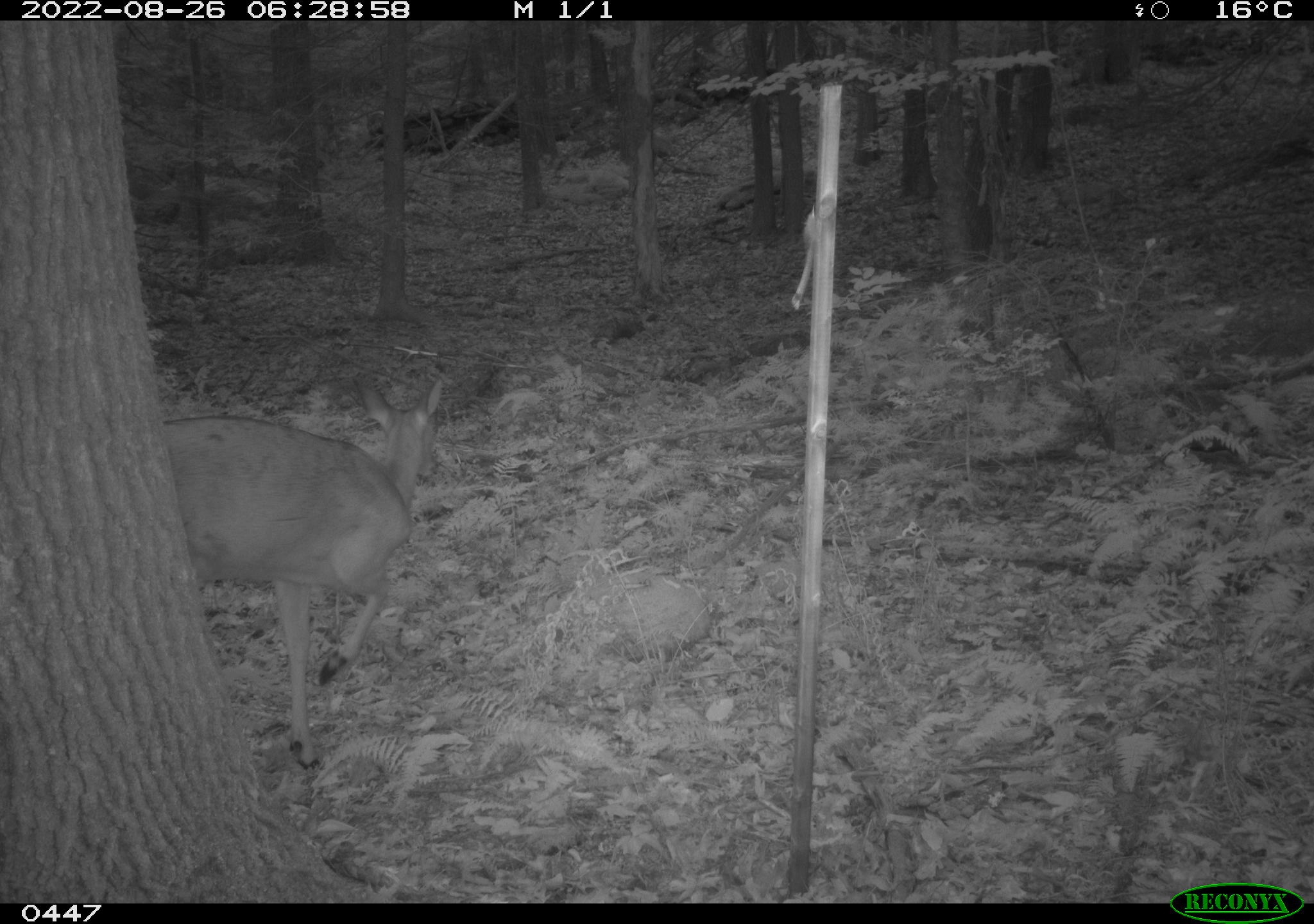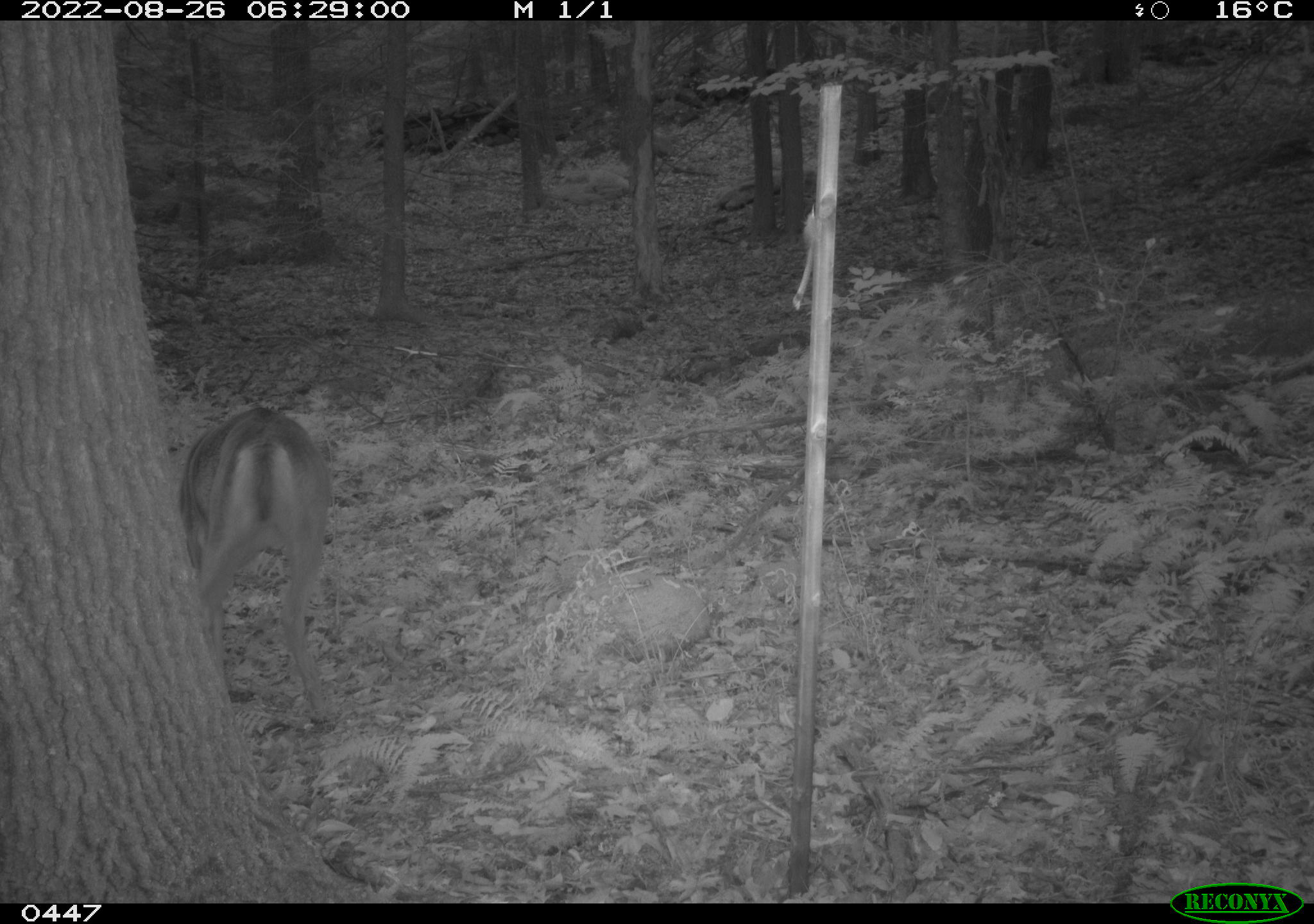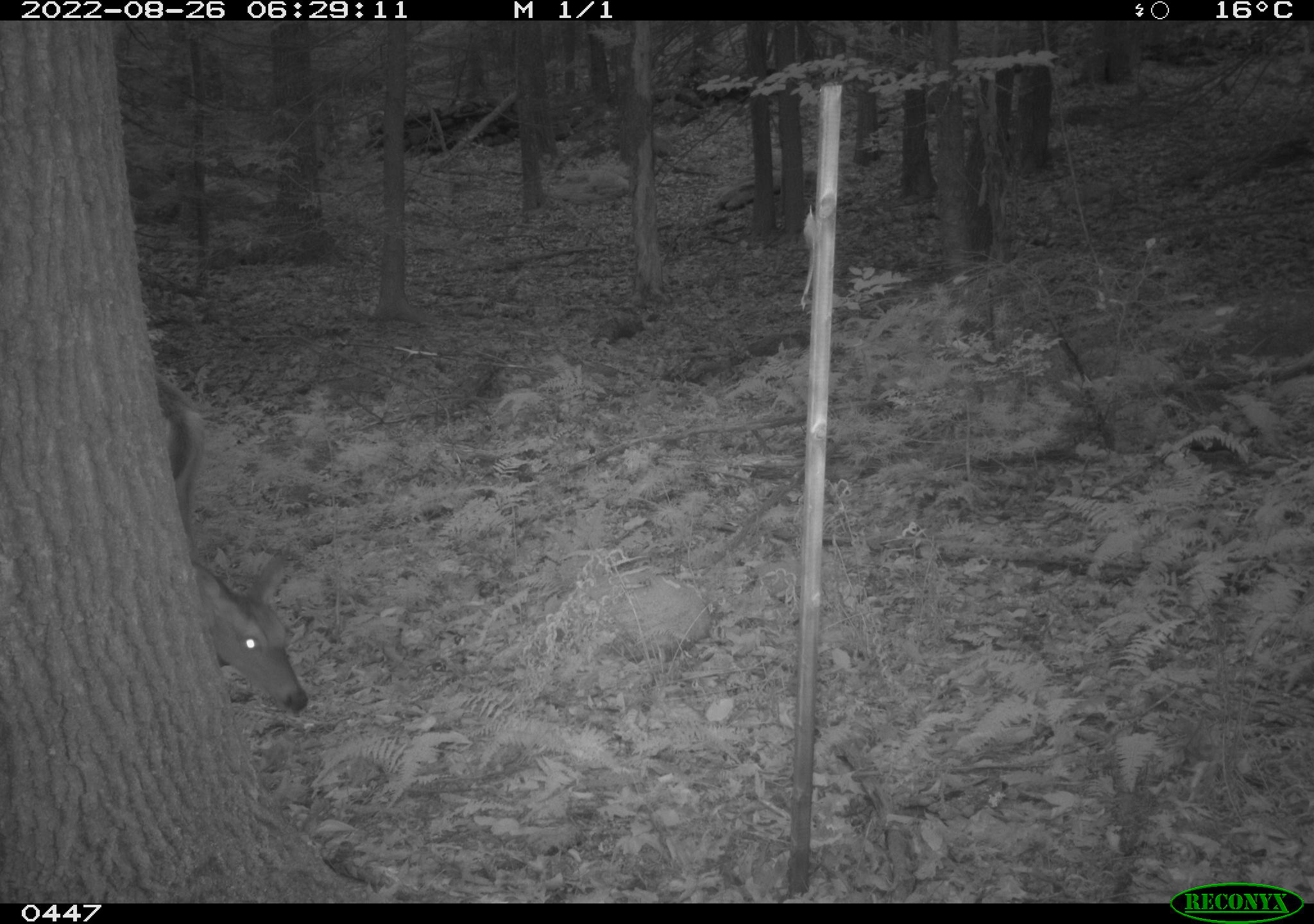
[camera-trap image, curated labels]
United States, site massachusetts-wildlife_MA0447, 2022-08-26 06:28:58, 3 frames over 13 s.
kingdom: Animalia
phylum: Chordata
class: Mammalia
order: Artiodactyla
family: Cervidae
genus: Odocoileus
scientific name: Odocoileus virginianus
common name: white-tailed deer